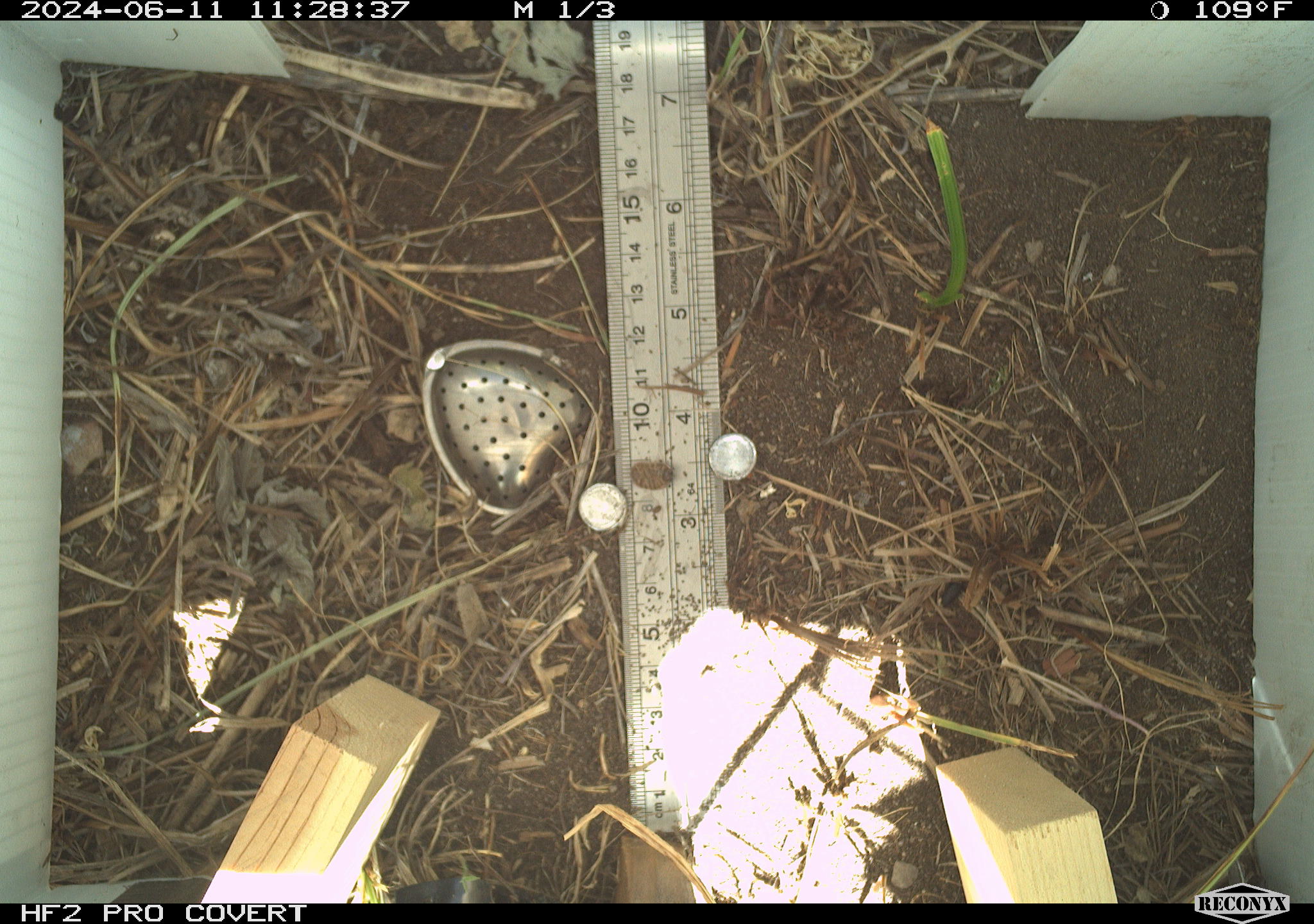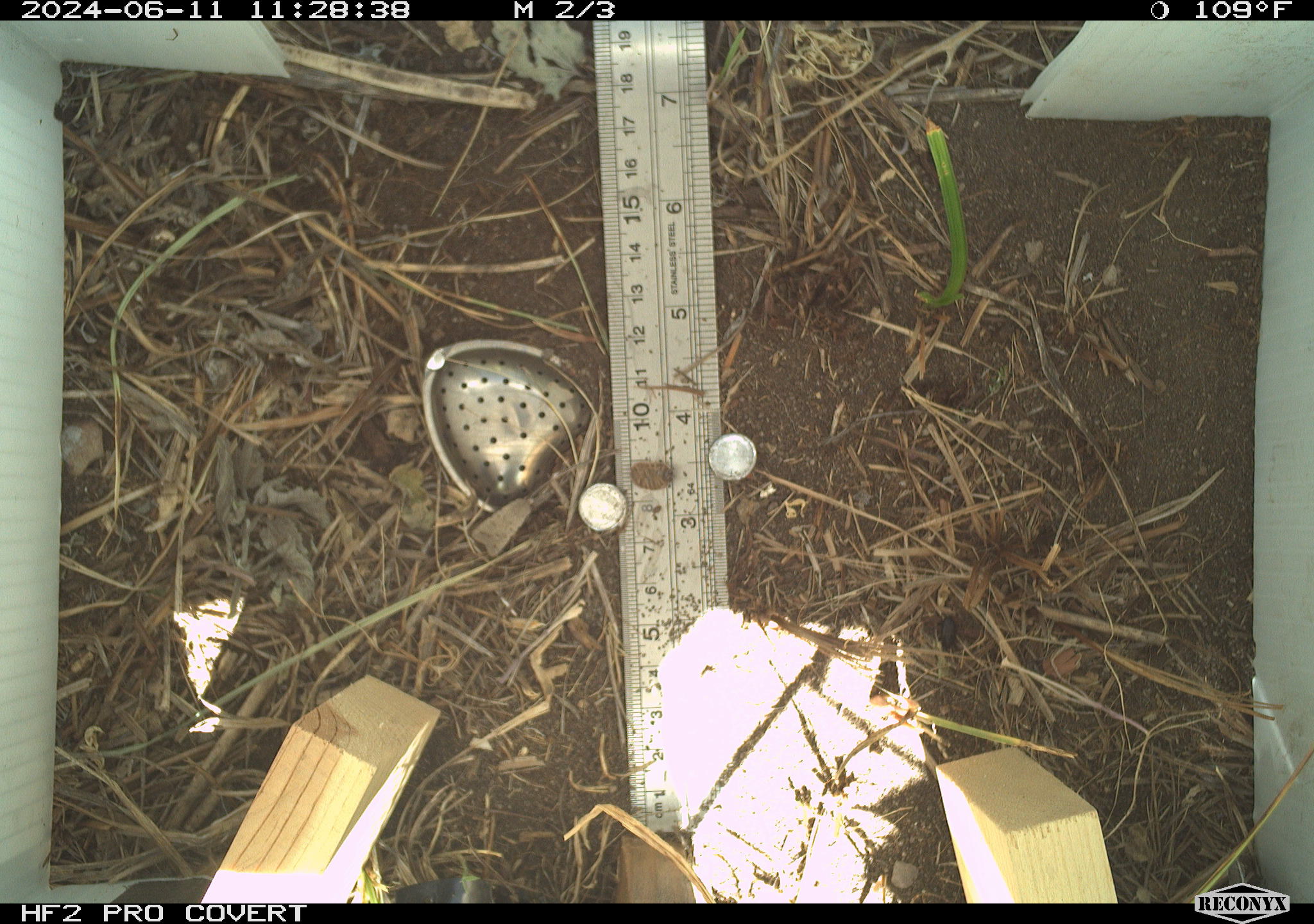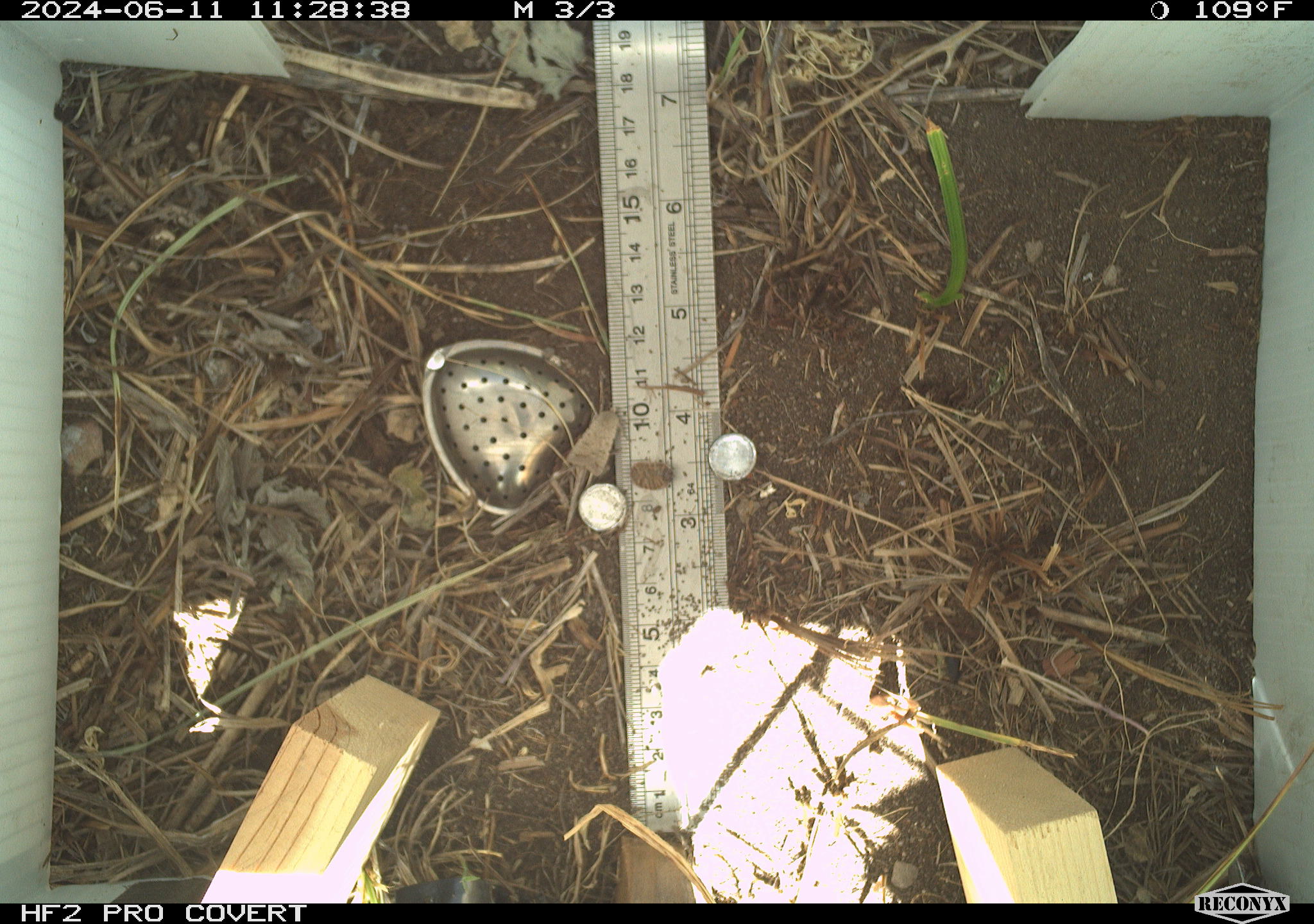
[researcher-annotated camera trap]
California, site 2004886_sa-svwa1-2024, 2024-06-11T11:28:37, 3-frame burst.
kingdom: Animalia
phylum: Arthropoda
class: Insecta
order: Lepidoptera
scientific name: Lepidoptera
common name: butterflies and moths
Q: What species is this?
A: Butterflies and moths (Lepidoptera).